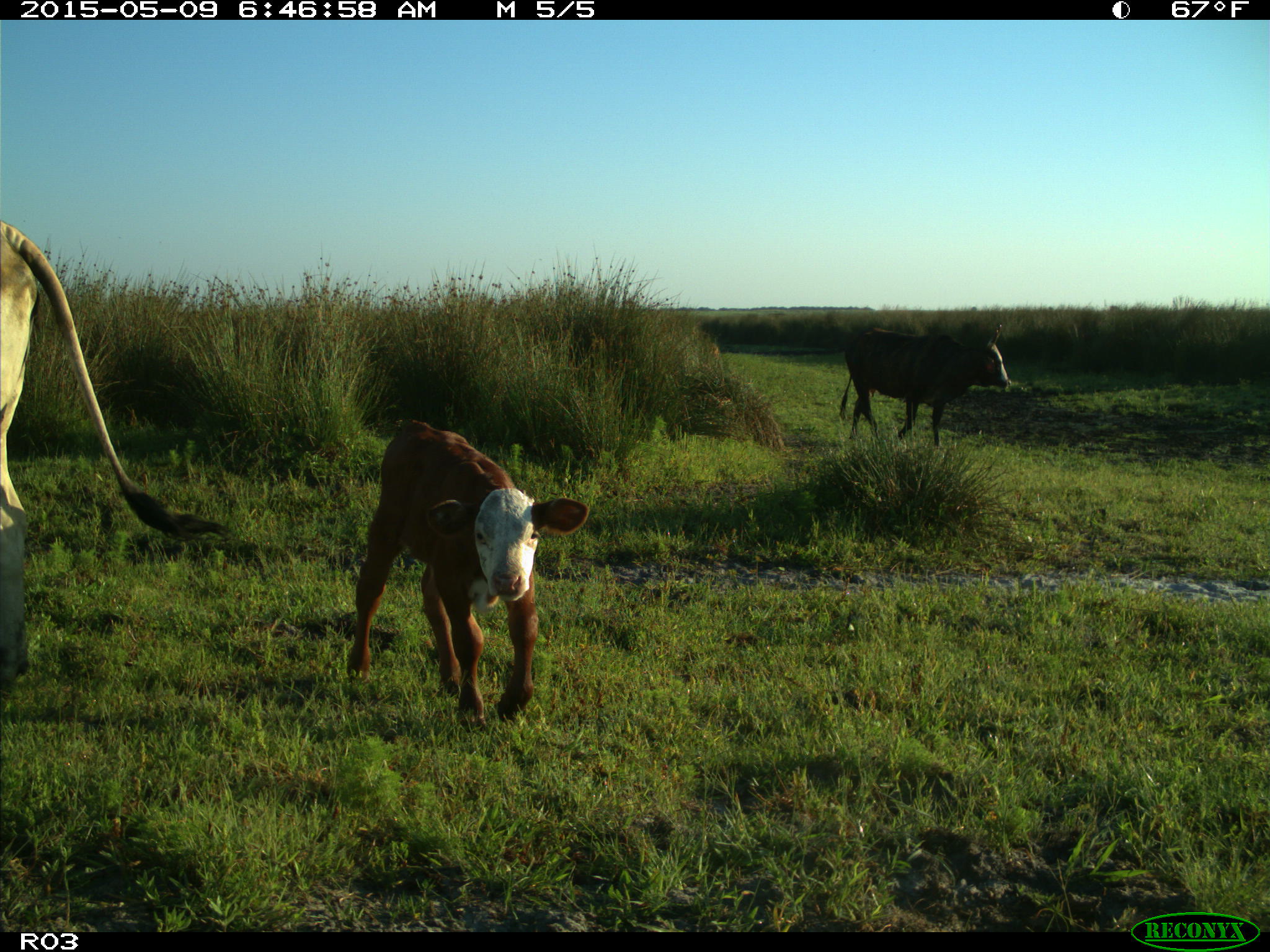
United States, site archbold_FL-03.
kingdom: Animalia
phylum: Chordata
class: Mammalia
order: Artiodactyla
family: Bovidae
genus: Bos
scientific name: Bos taurus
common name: domestic cow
Bos taurus (domestic cow).